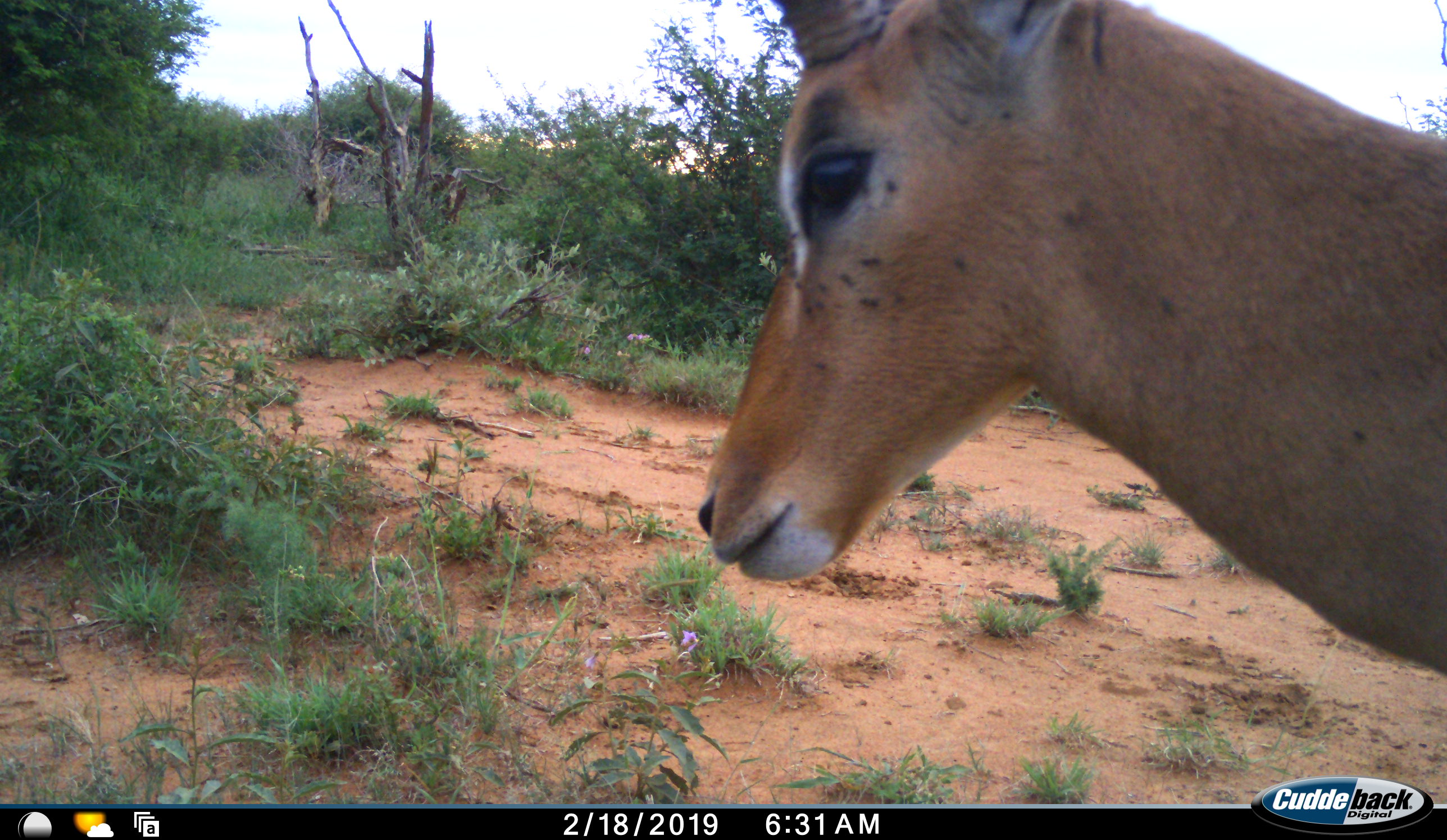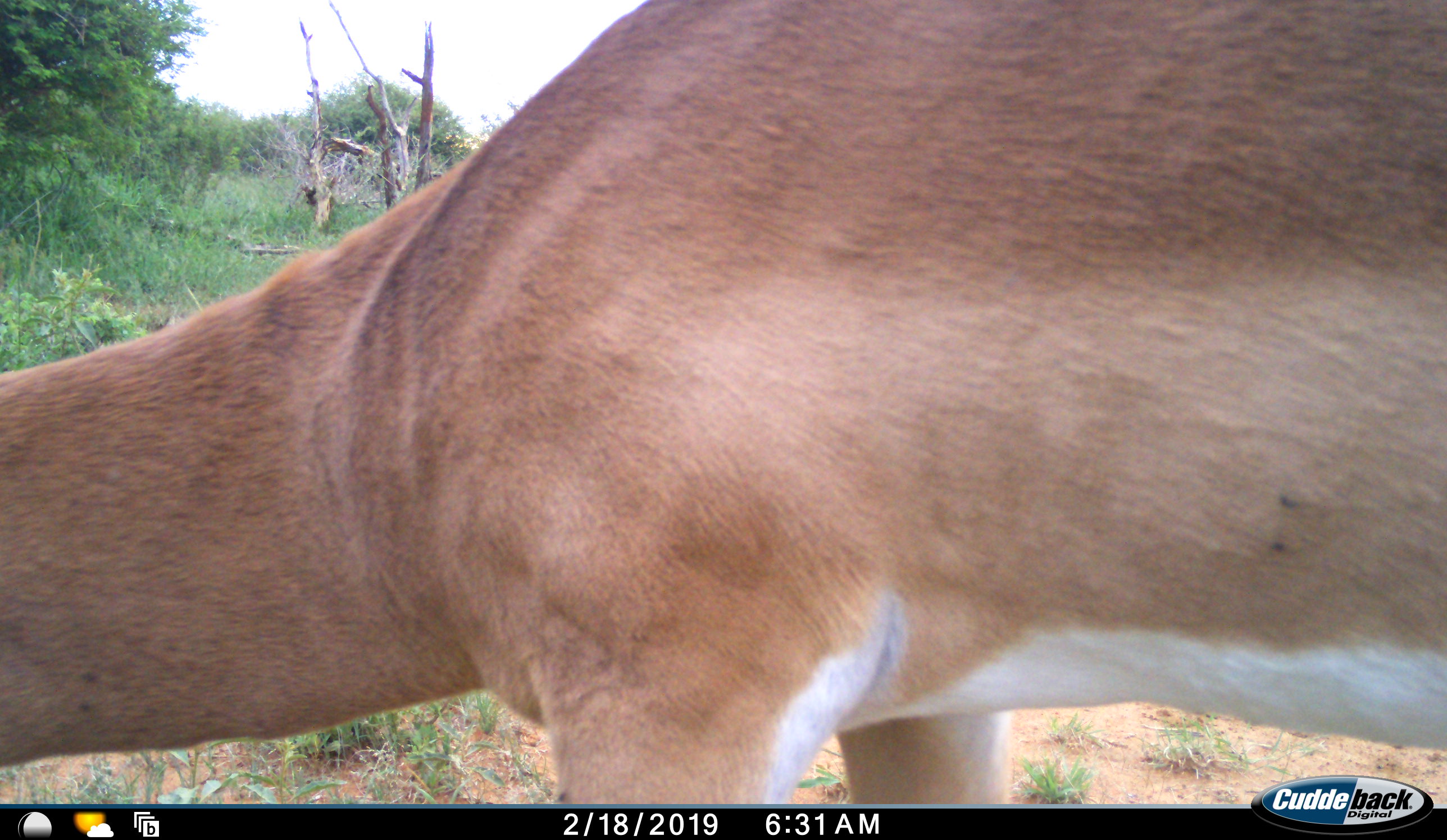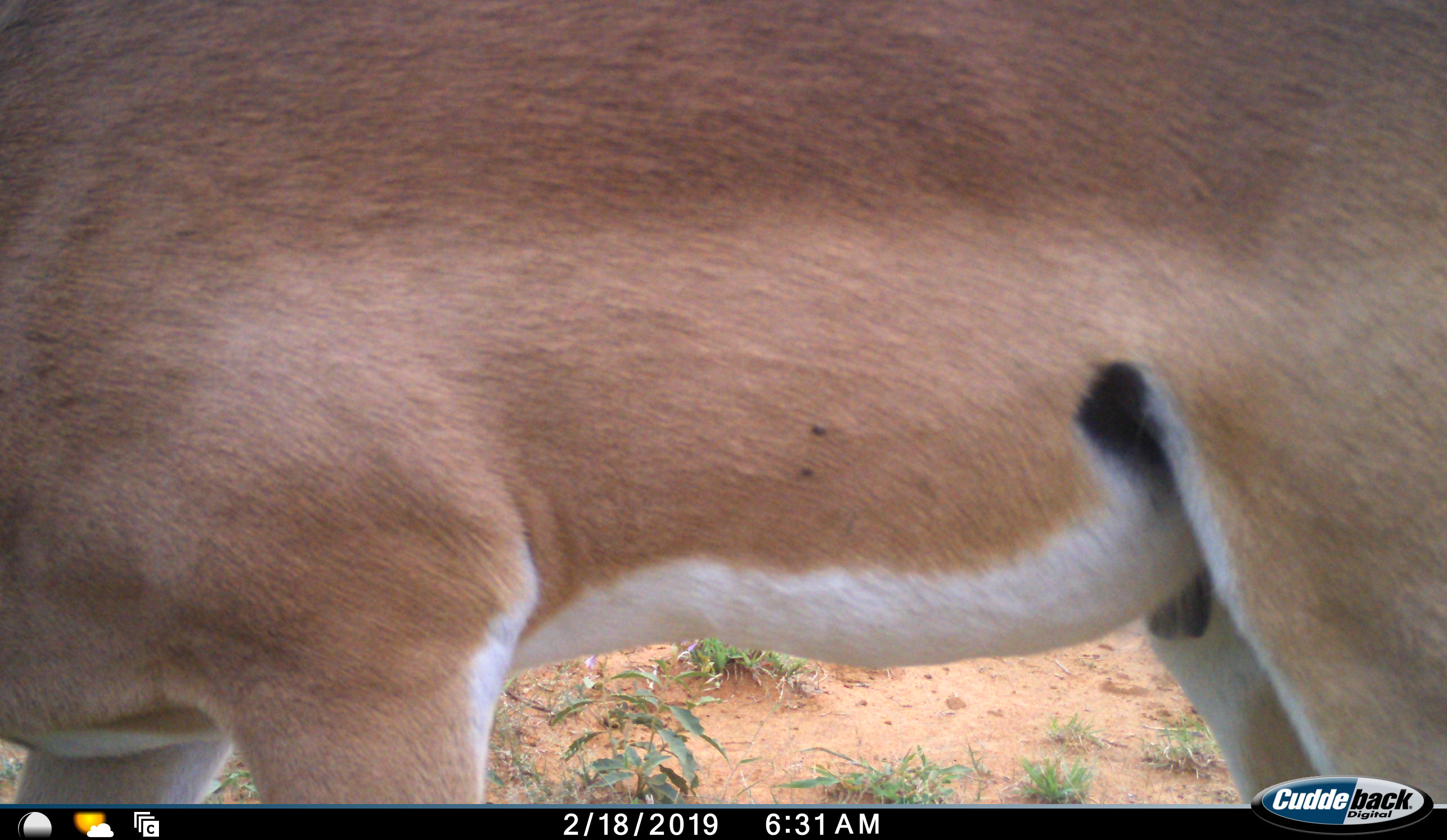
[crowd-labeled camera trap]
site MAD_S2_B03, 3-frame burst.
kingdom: Animalia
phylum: Chordata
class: Mammalia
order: Artiodactyla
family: Bovidae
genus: Aepyceros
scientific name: Aepyceros melampus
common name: impala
Impala (Aepyceros melampus), count 1. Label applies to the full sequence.